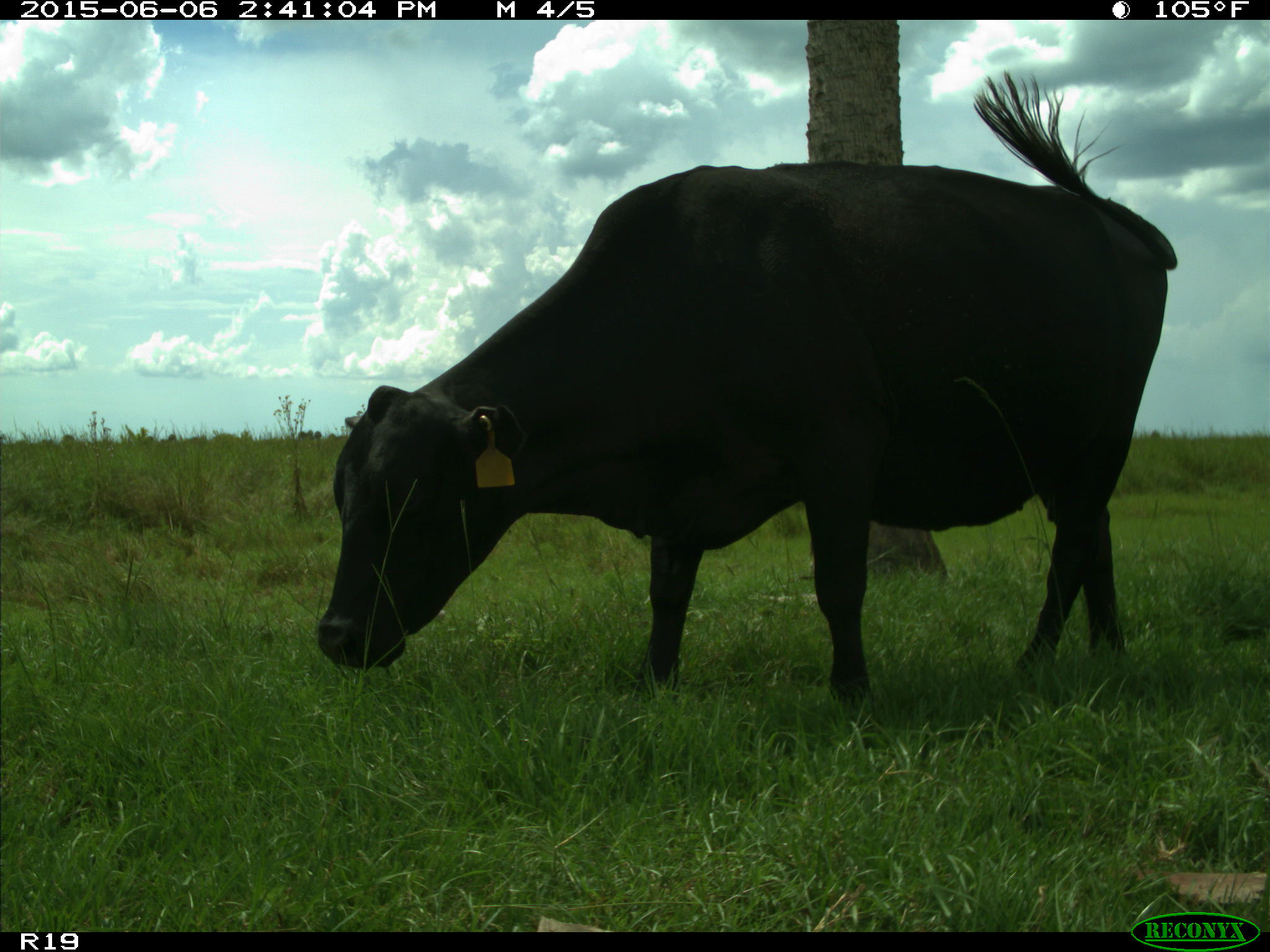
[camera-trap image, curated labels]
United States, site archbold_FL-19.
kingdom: Animalia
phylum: Chordata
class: Mammalia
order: Artiodactyla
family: Bovidae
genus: Bos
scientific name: Bos taurus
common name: domestic cow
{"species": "Bos taurus (domestic cow)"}